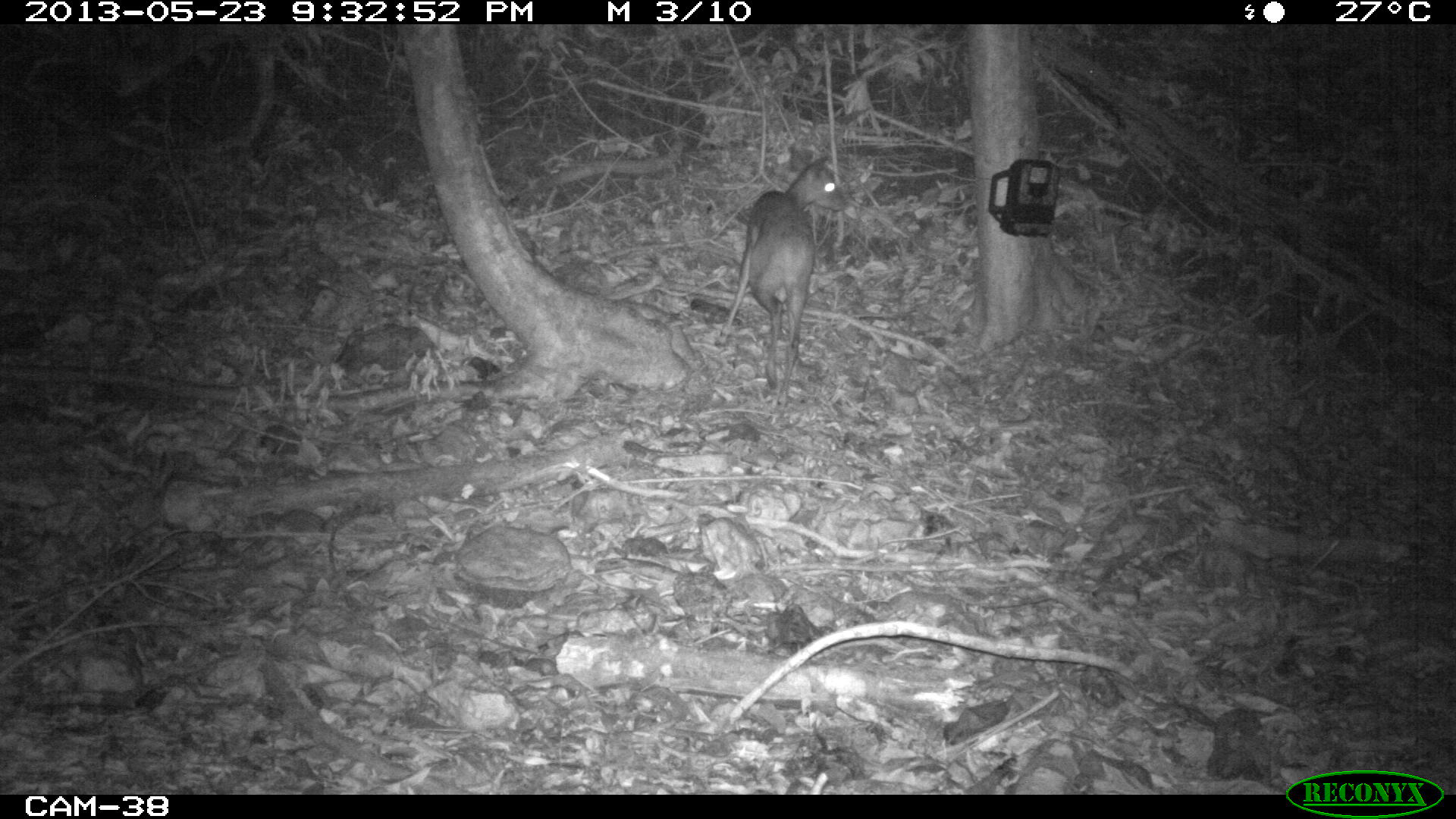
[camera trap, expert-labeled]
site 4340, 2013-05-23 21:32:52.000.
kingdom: Animalia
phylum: Chordata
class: Mammalia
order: Artiodactyla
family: Cervidae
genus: Mazama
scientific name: Mazama temama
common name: central american red brocket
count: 1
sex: female